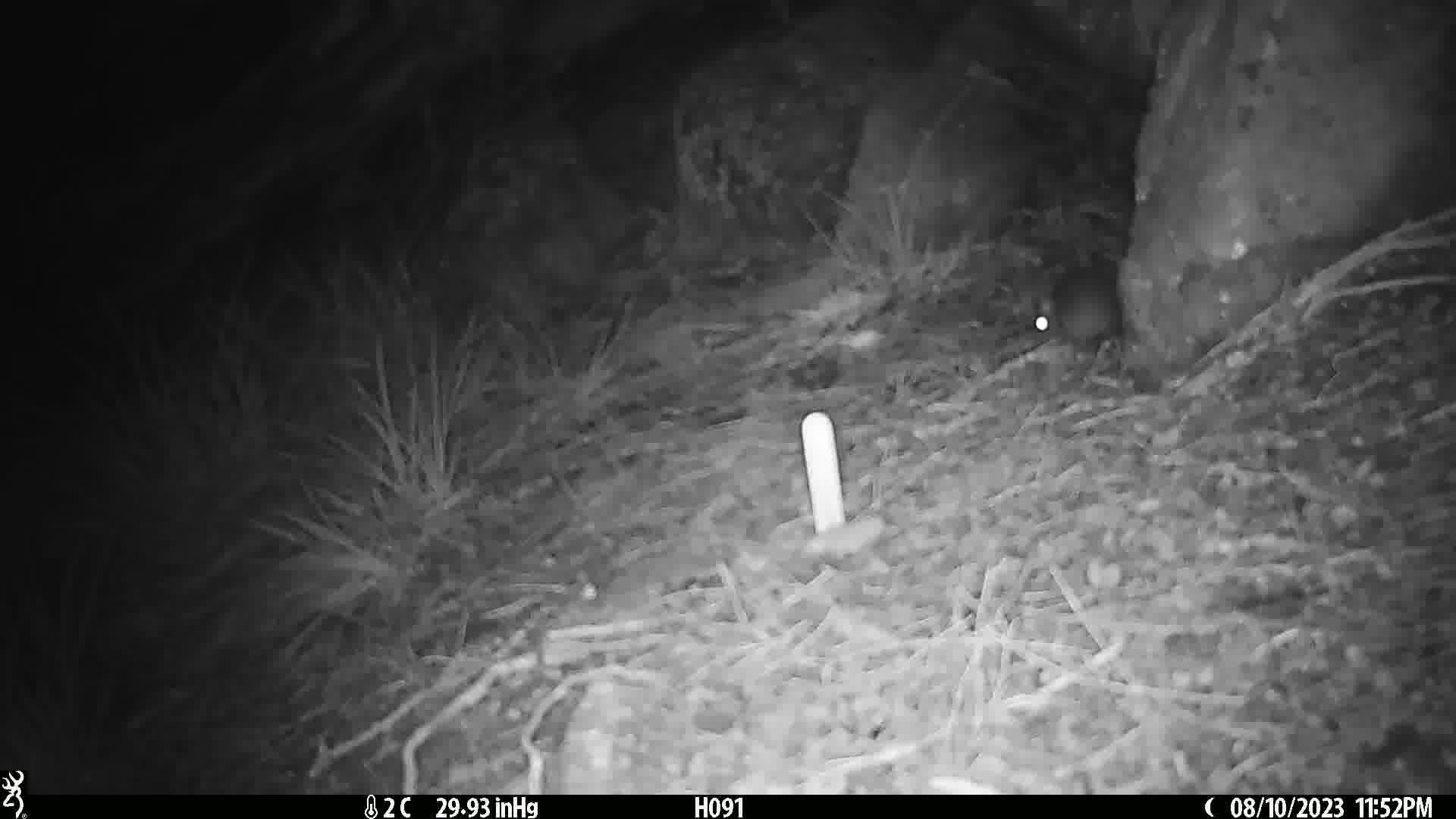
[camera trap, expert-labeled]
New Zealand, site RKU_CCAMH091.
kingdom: Animalia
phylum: Chordata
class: Mammalia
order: Rodentia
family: Muridae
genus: Rattus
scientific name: Rattus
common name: rat